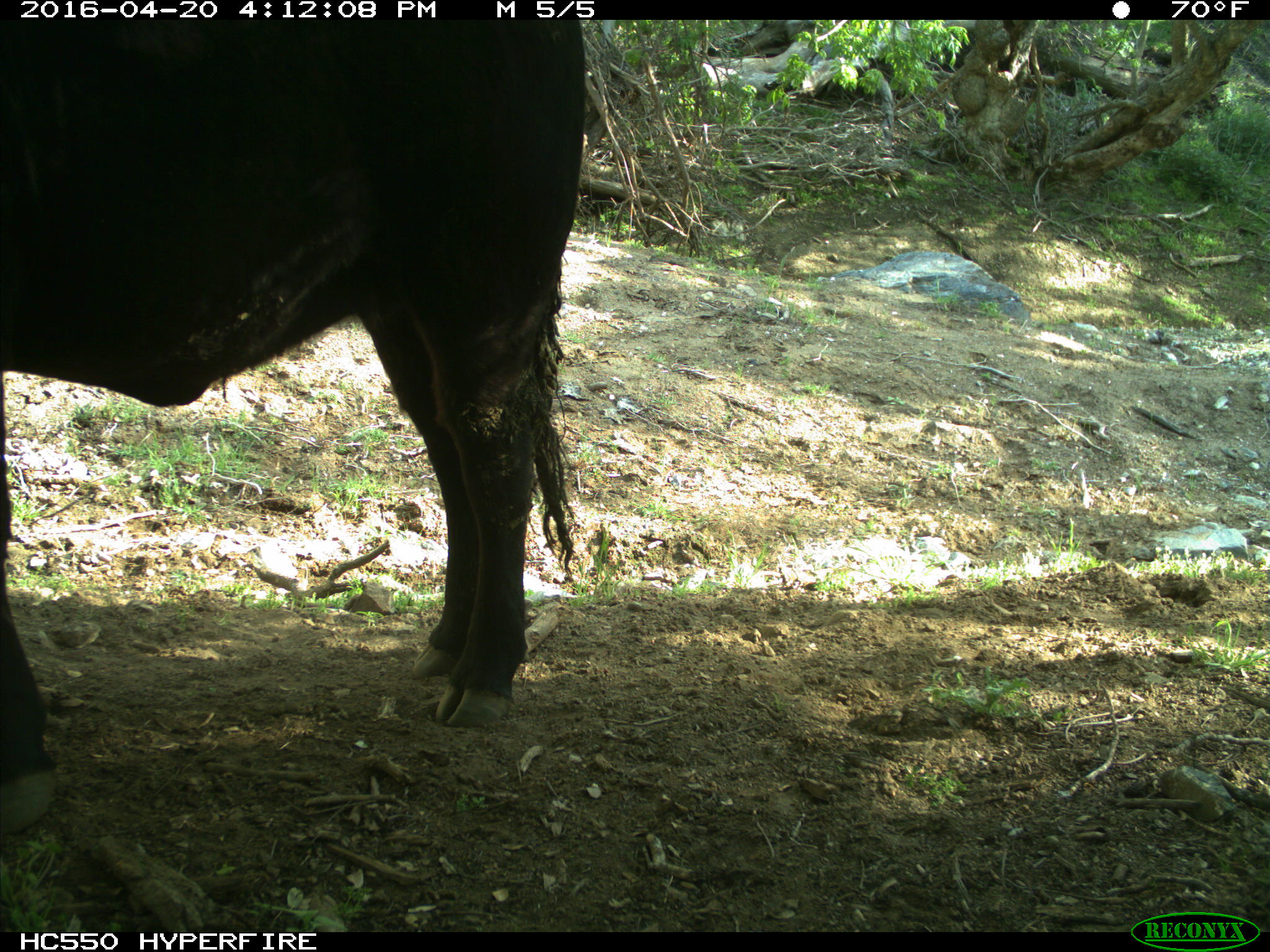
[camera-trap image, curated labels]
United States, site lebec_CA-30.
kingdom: Animalia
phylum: Chordata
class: Mammalia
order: Artiodactyla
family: Bovidae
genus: Bos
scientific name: Bos taurus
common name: domestic cow